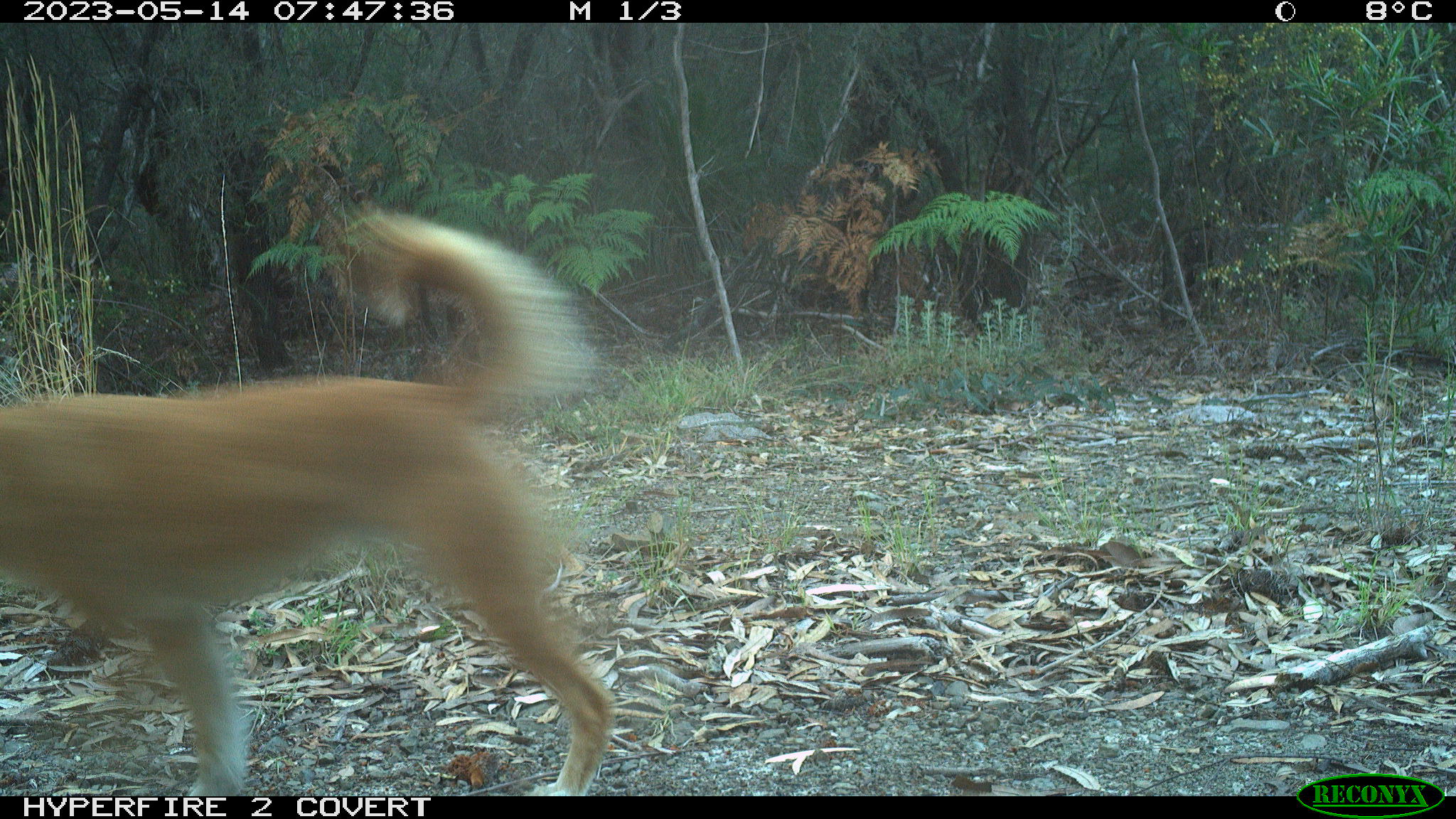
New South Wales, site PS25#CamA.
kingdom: Animalia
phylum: Chordata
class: Mammalia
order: Carnivora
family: Canidae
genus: Canis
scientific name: Canis familiaris dingo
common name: dingo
Dingo (Canis familiaris dingo).